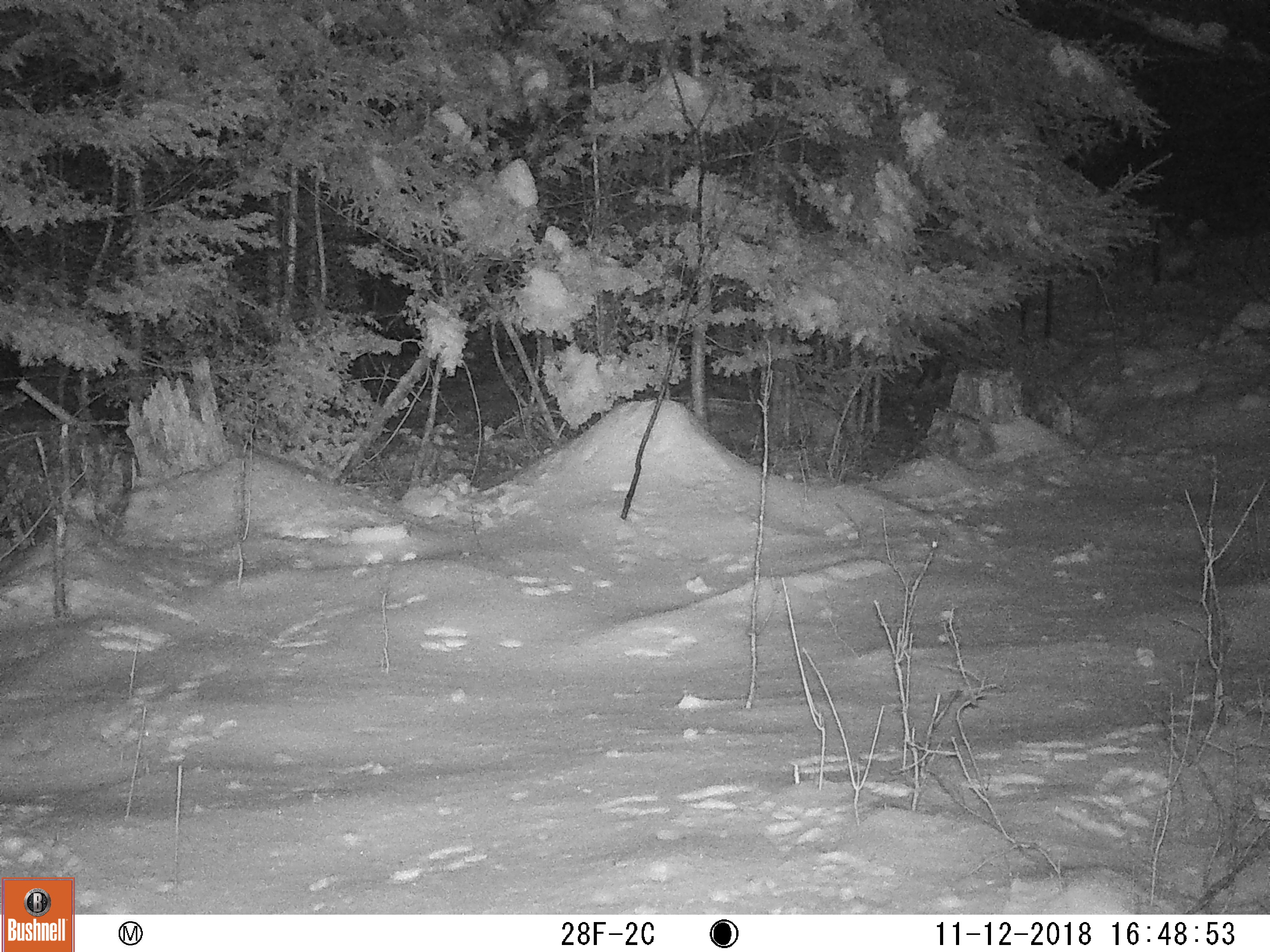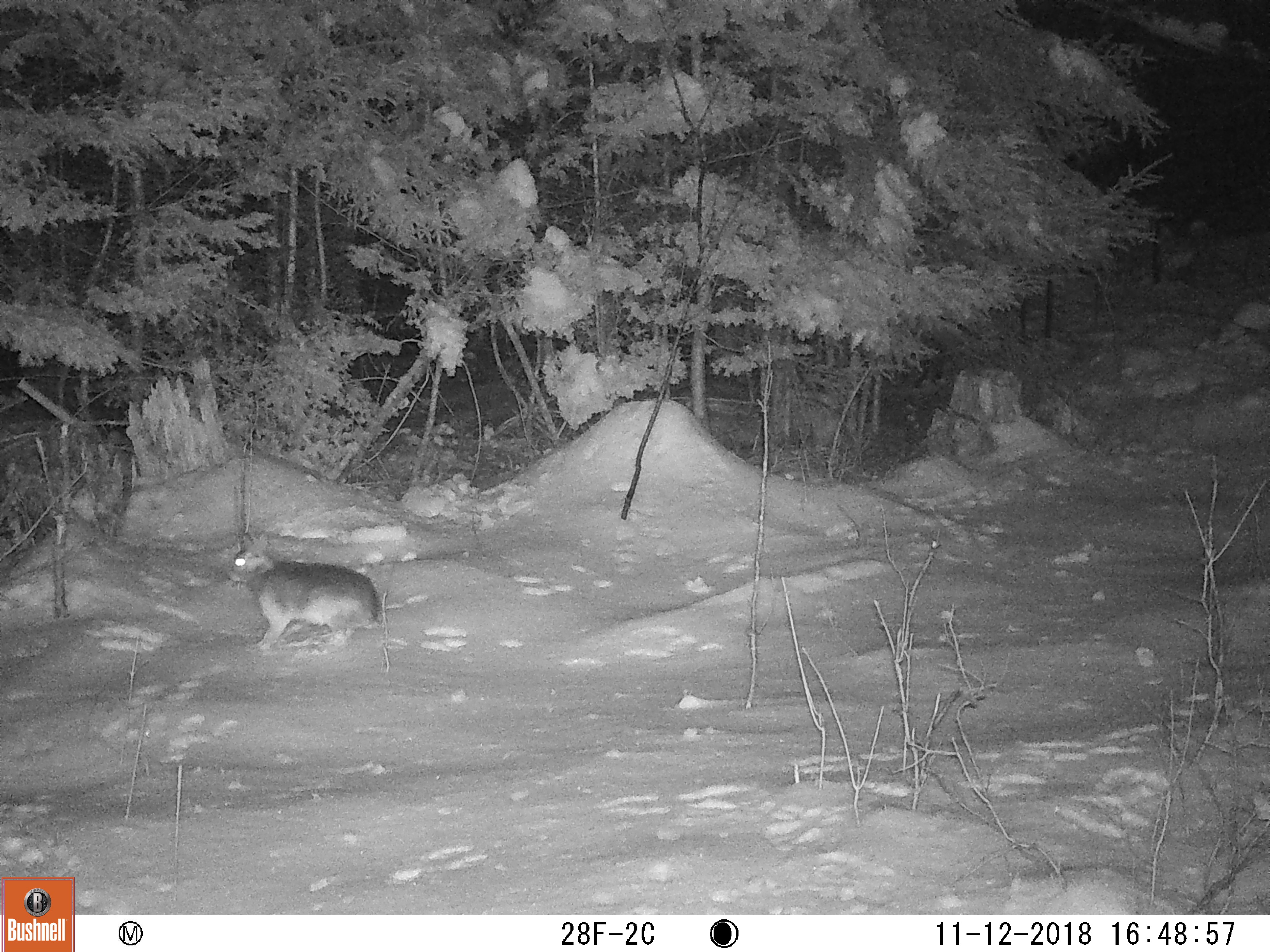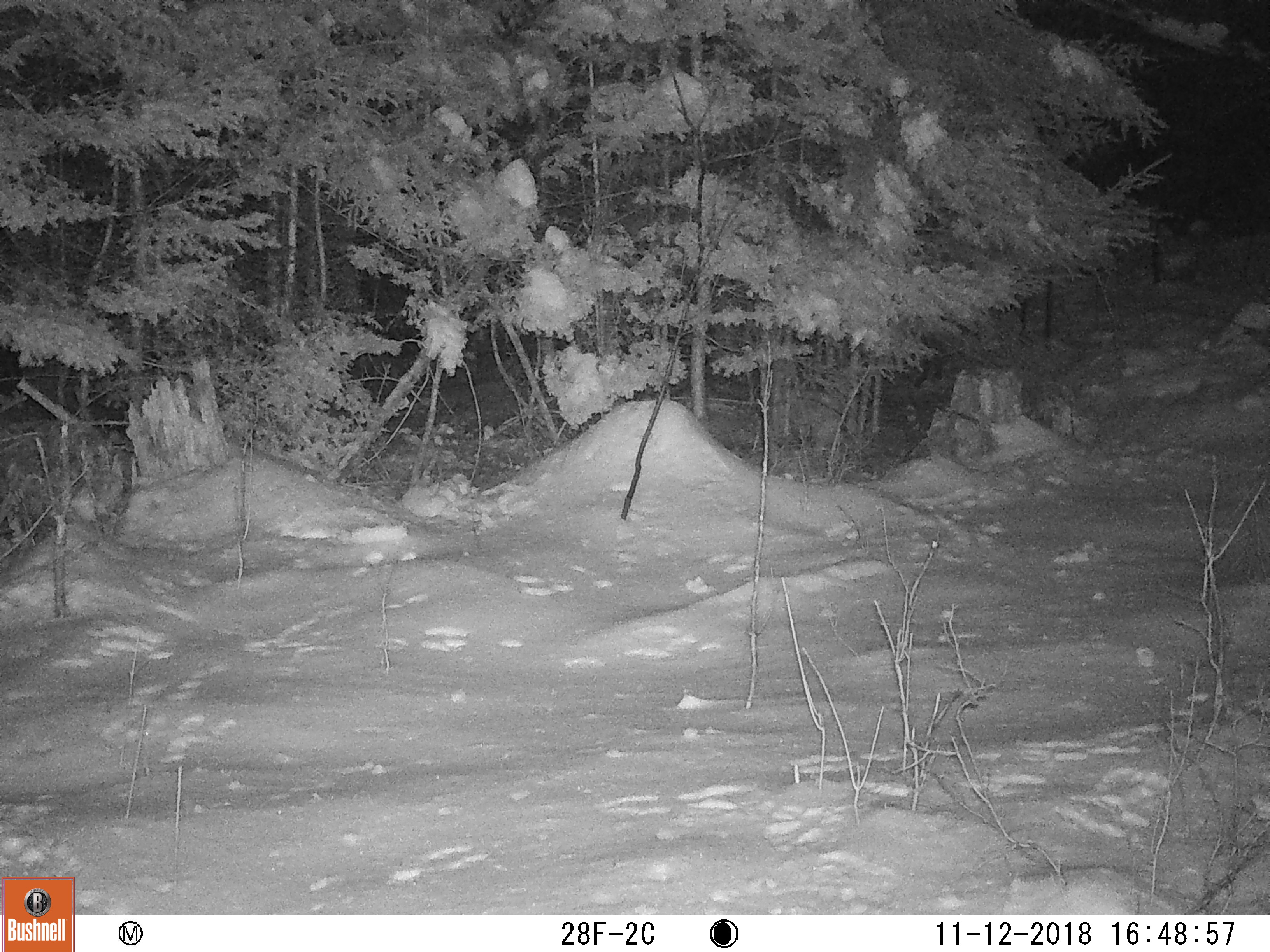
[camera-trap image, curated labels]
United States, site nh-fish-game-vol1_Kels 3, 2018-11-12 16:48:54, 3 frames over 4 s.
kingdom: Animalia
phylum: Chordata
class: Mammalia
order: Lagomorpha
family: Leporidae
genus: Lepus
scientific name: Lepus americanus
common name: snowshoe hare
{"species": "snowshoe hare (Lepus americanus)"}